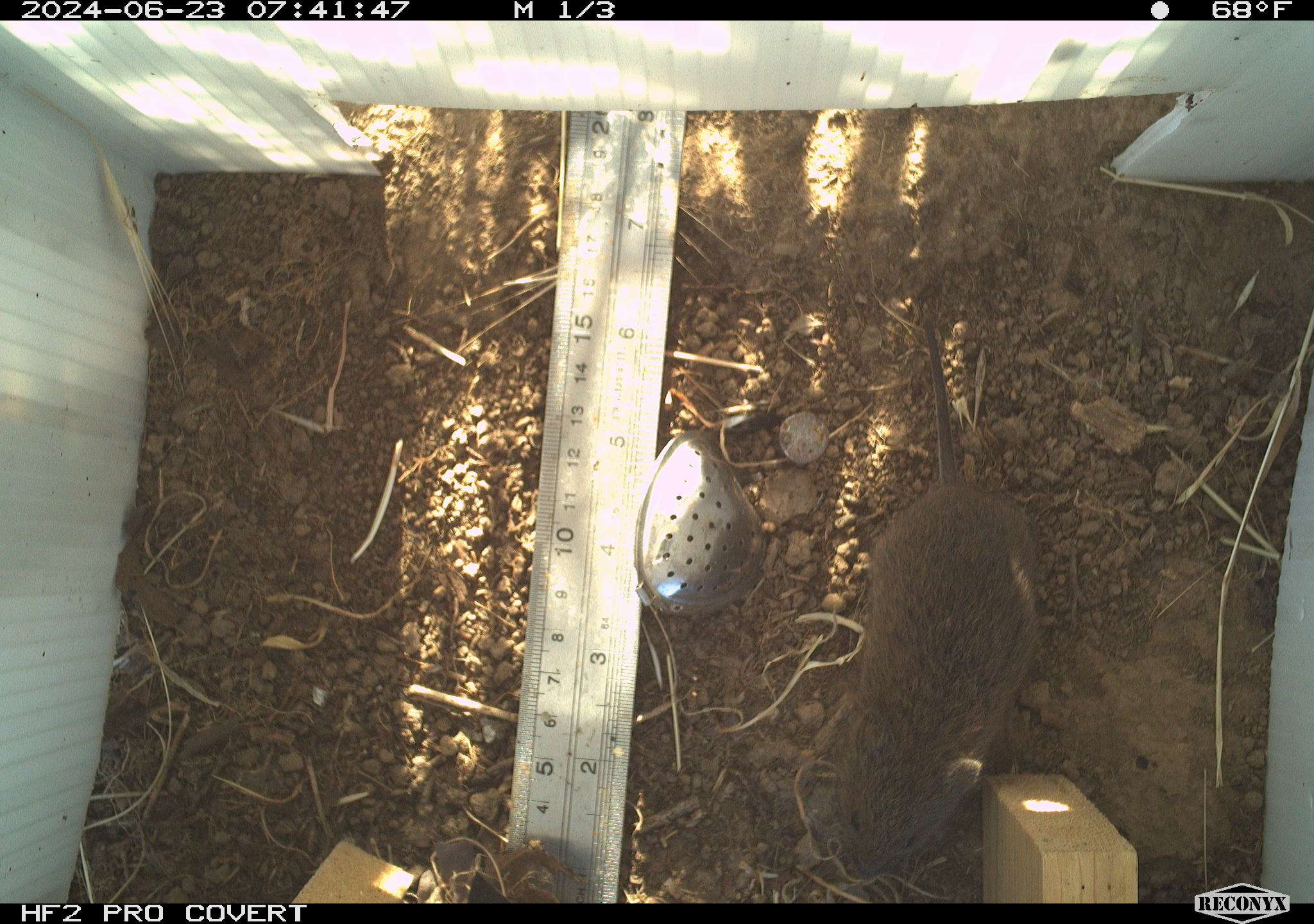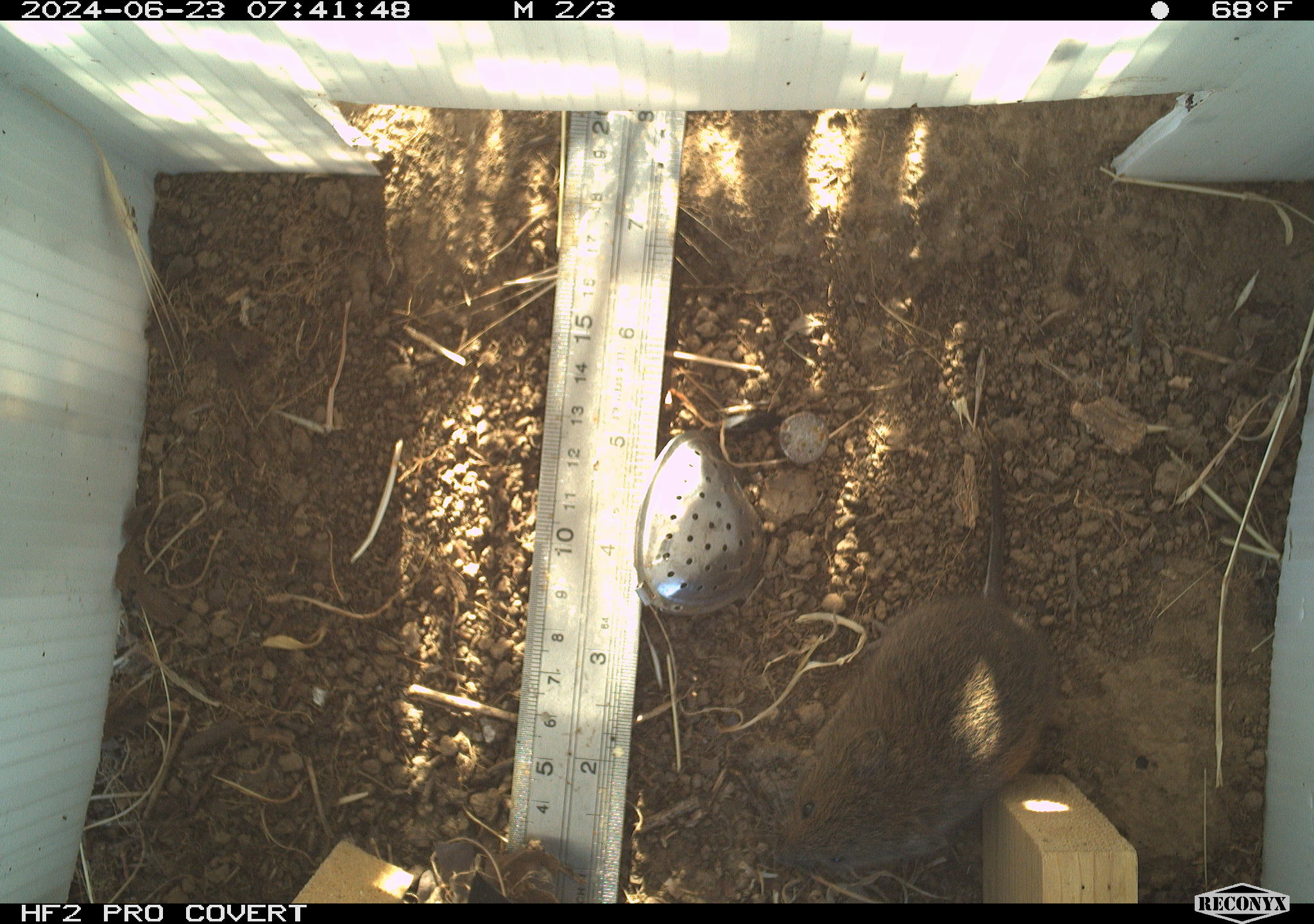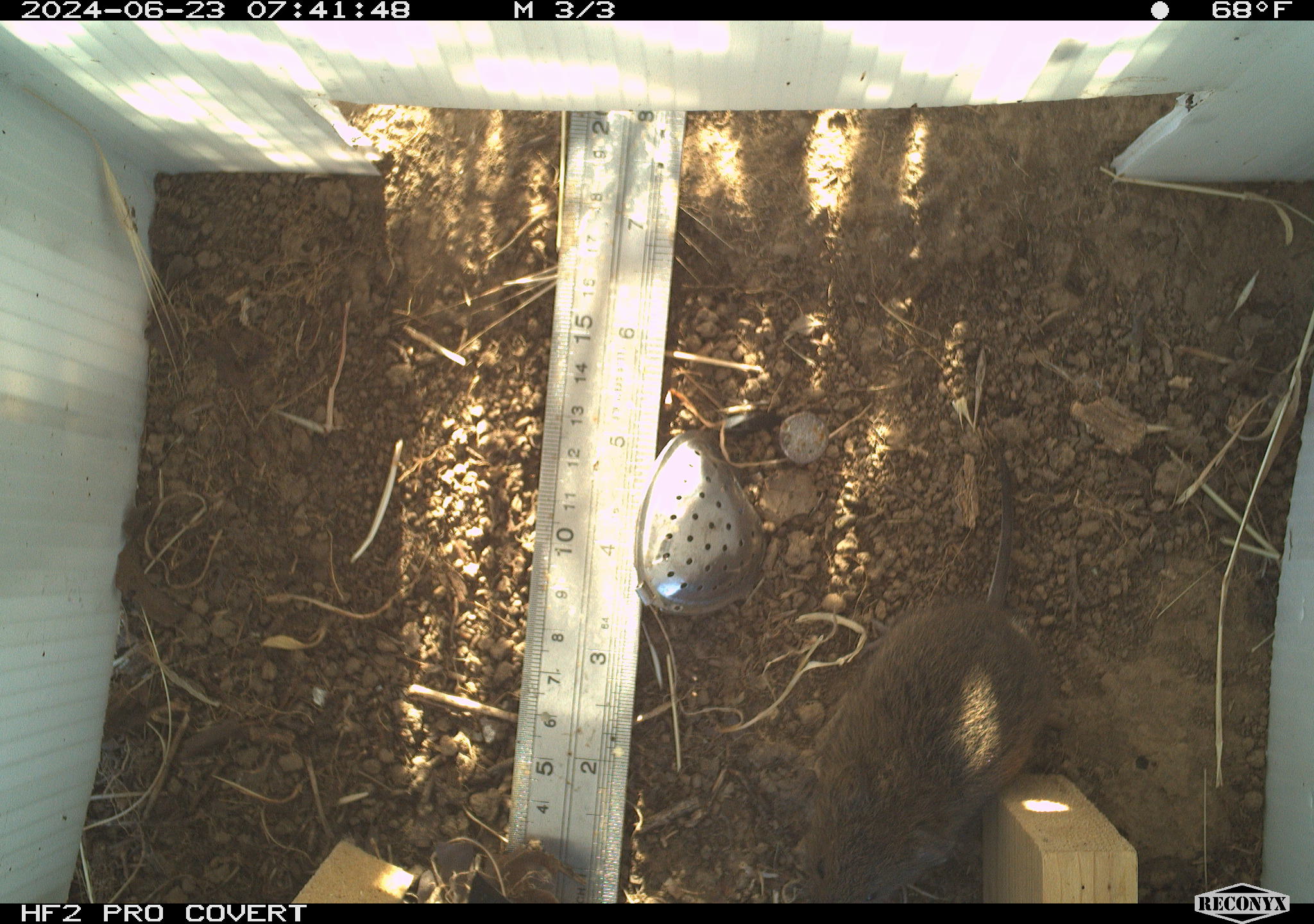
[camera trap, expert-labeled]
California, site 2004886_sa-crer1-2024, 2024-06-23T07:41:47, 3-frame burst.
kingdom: Animalia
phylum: Chordata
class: Mammalia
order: Rodentia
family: Cricetidae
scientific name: Arvicolinae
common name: voles, lemmings, and muskrats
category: arvicolinae subfamily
Arvicolinae subfamily (voles, lemmings, and muskrats) (Arvicolinae).